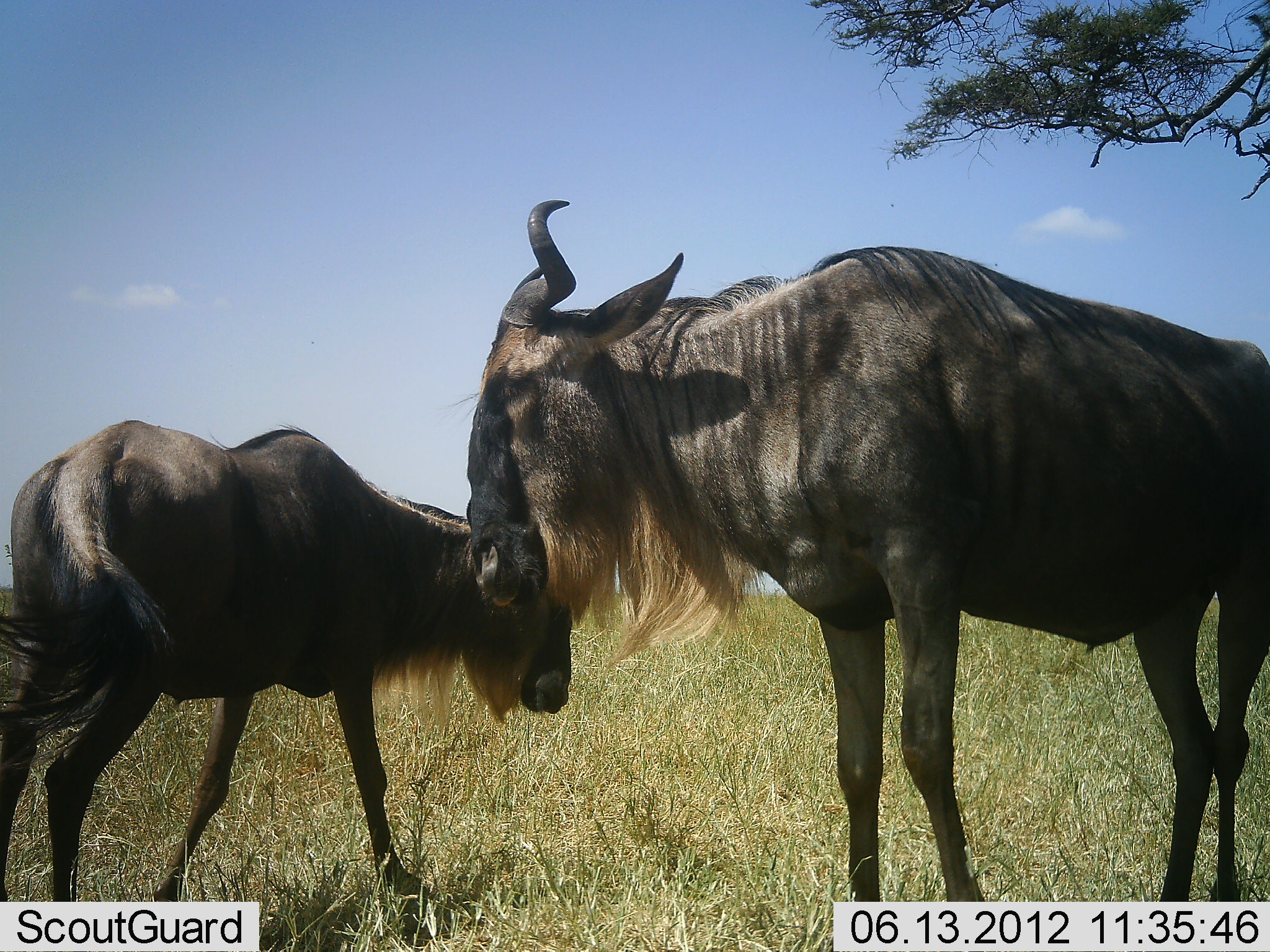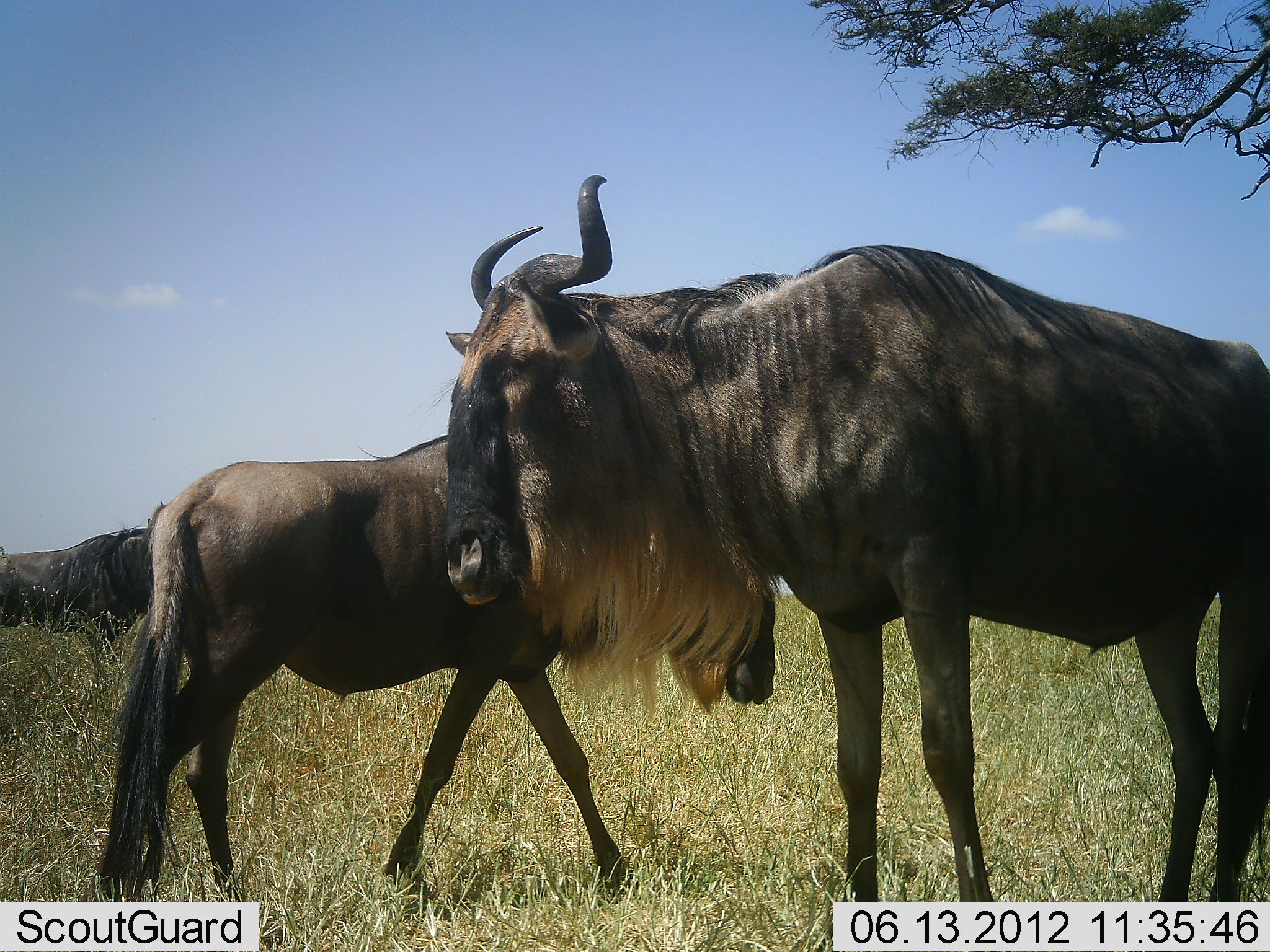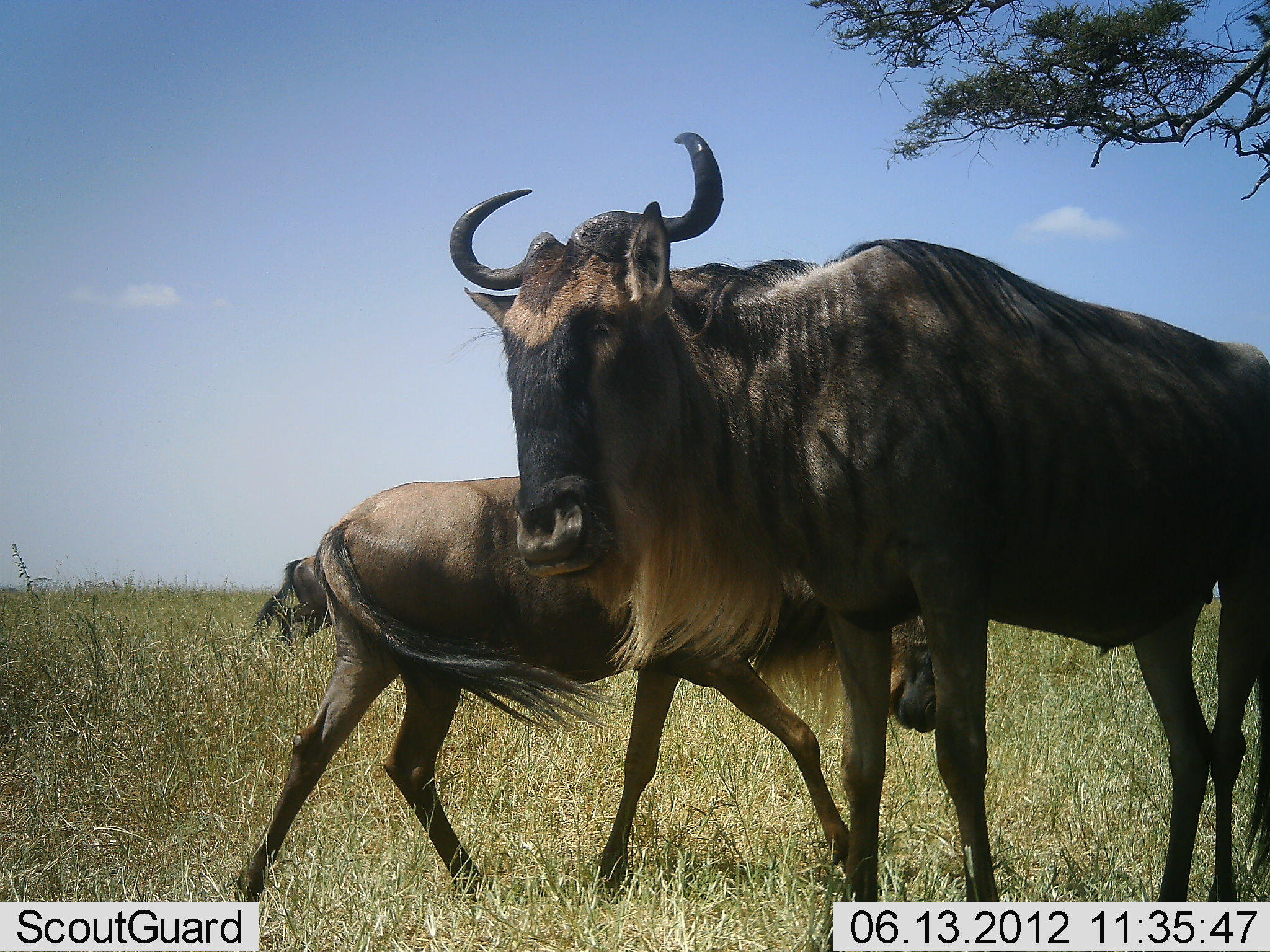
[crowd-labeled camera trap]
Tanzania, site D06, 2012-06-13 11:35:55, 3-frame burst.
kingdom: Animalia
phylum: Chordata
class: Mammalia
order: Artiodactyla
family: Bovidae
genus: Connochaetes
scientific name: Connochaetes taurinus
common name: blue wildebeest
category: wildebeest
Wildebeest (blue wildebeest) (Connochaetes taurinus), count 3. Behavior (volunteer vote fractions): standing 60%, resting 0%, moving 100%, interacting 0%. Young present (vote fraction): 0%. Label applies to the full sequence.